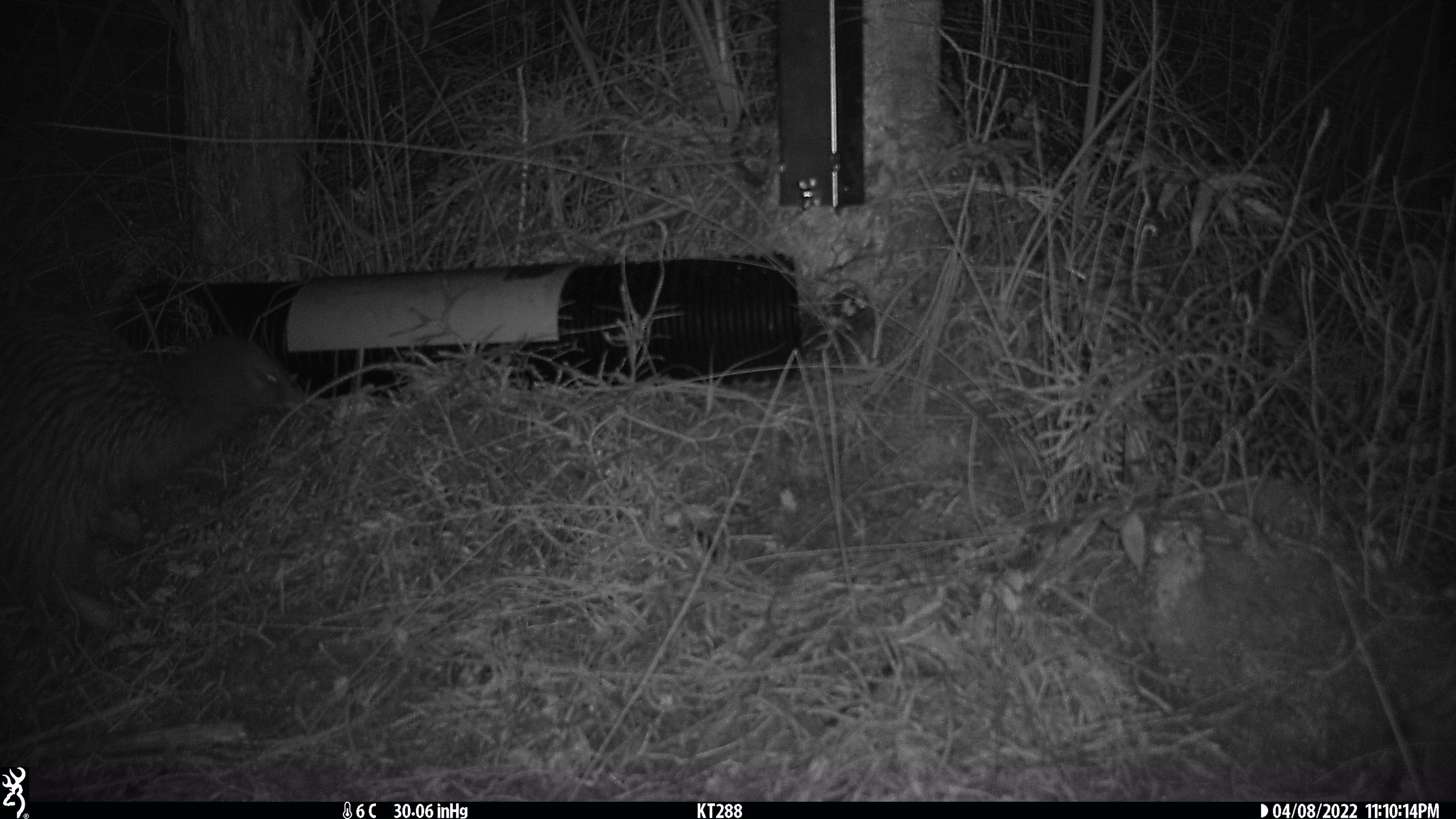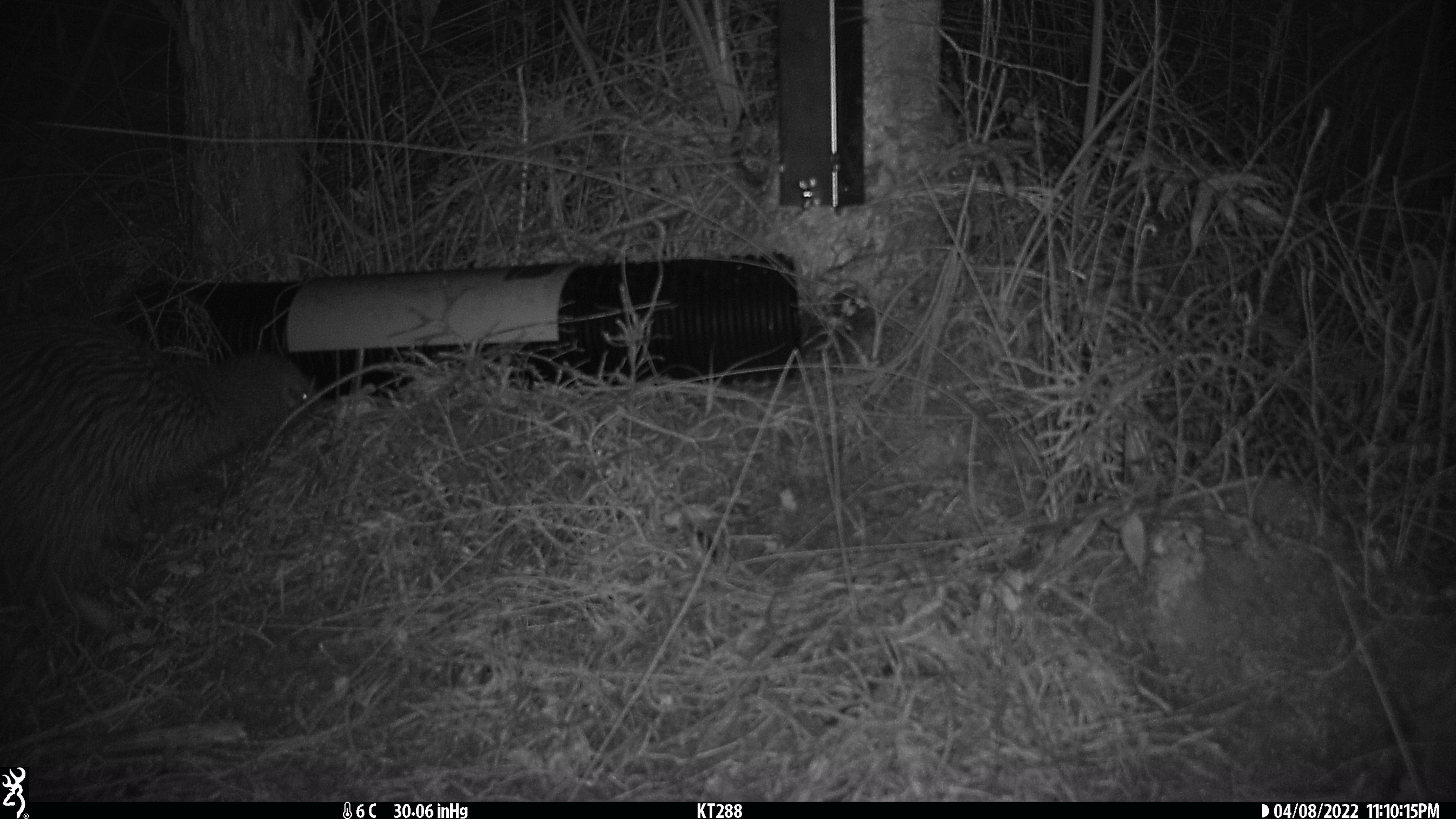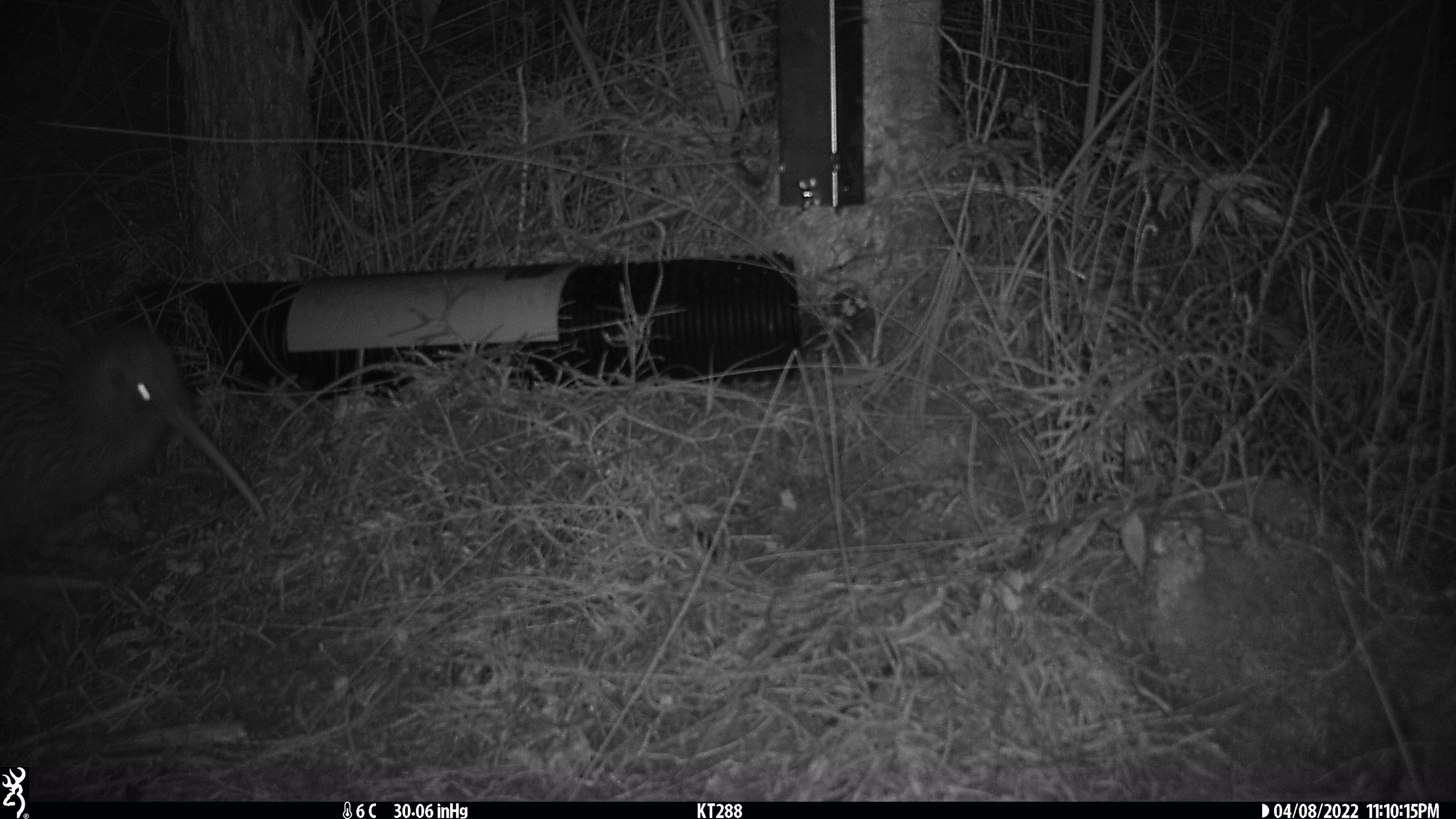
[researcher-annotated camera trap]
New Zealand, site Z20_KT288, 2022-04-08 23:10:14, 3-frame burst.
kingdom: Animalia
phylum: Chordata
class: Aves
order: Apterygiformes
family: Apterygidae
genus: Apteryx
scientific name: Apteryx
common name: kiwi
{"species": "kiwi (Apteryx)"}